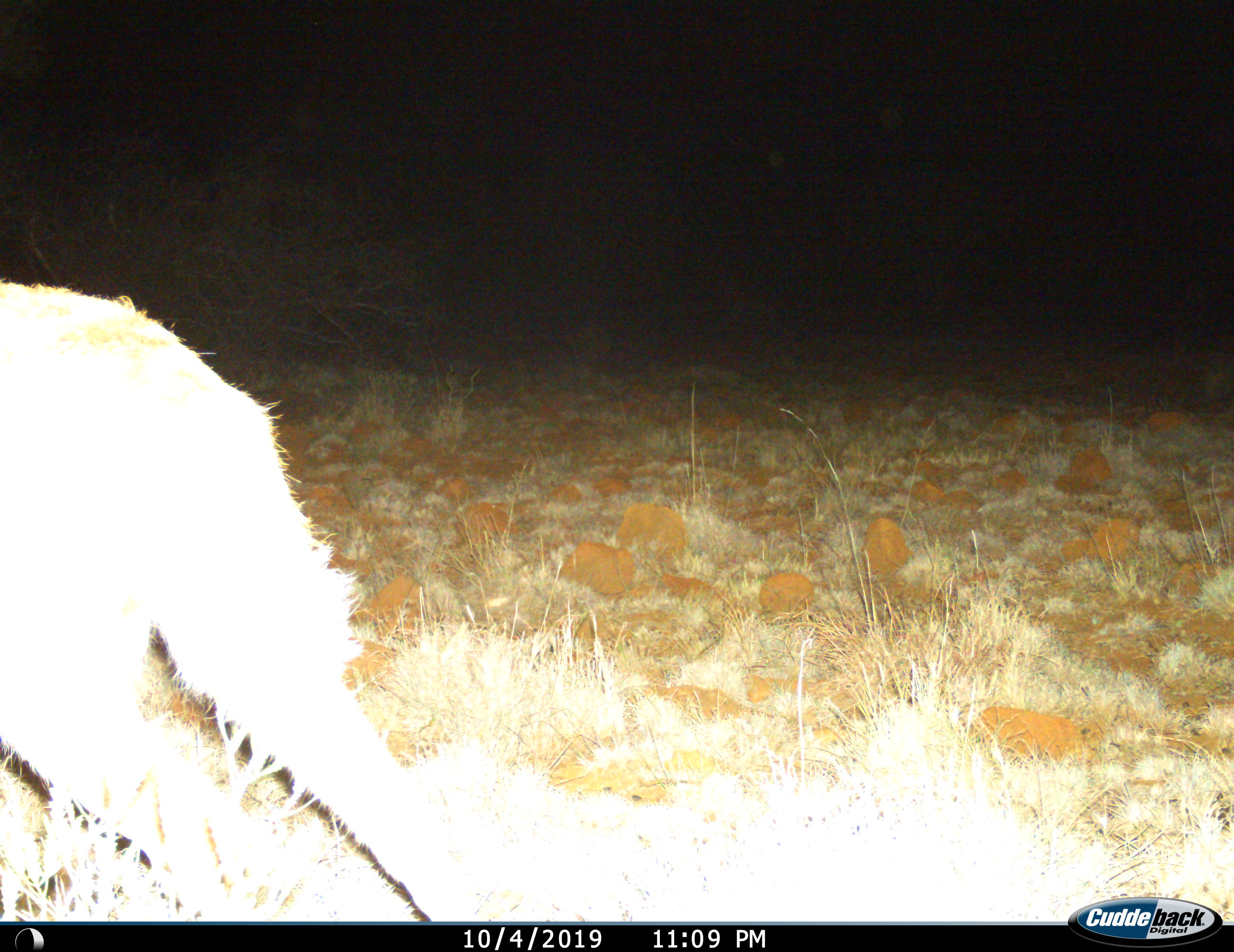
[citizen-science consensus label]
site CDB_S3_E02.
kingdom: Animalia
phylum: Chordata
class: Mammalia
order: Artiodactyla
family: Bovidae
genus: Raphicerus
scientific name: Raphicerus campestris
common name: steenbok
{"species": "steenbok (Raphicerus campestris)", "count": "1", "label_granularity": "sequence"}